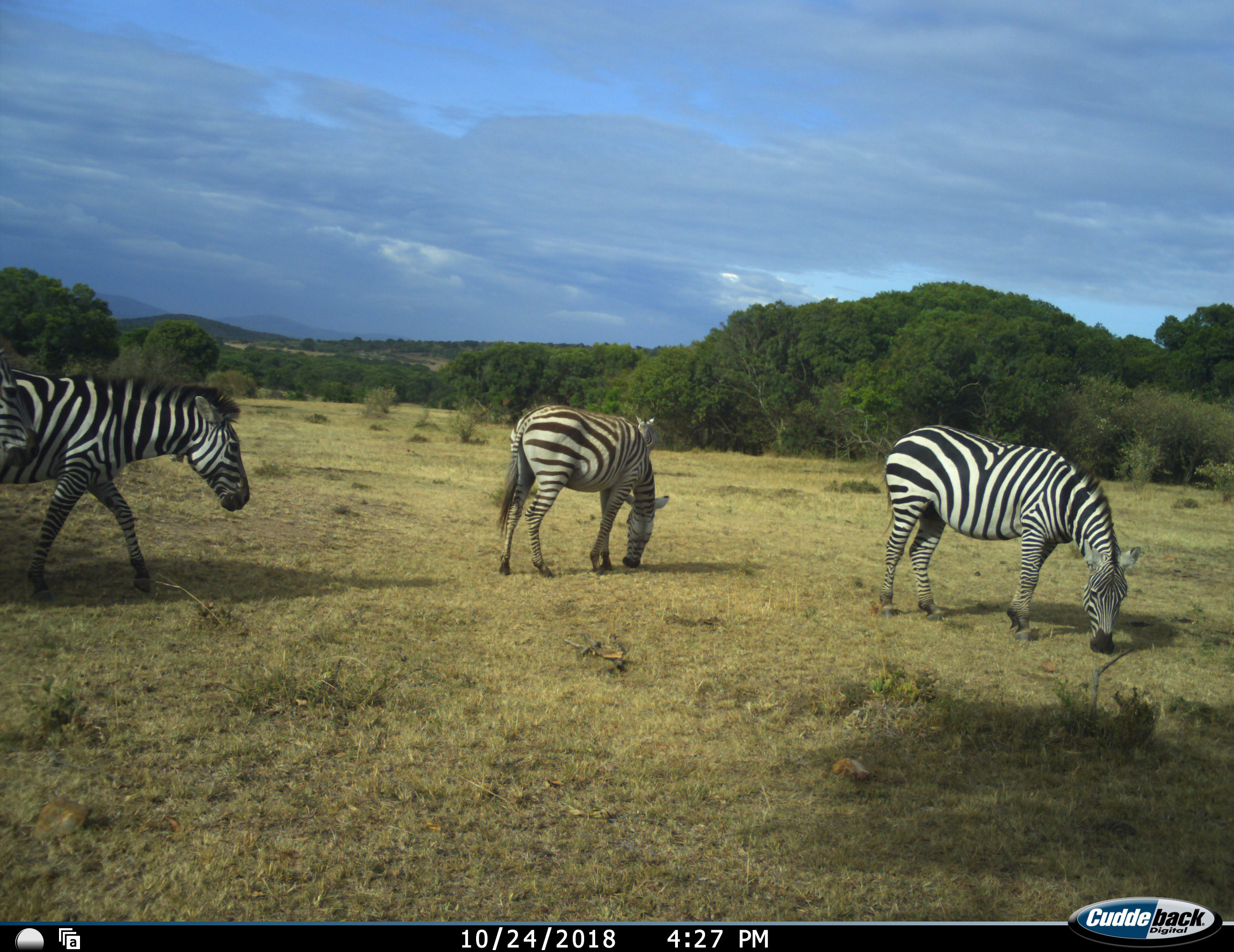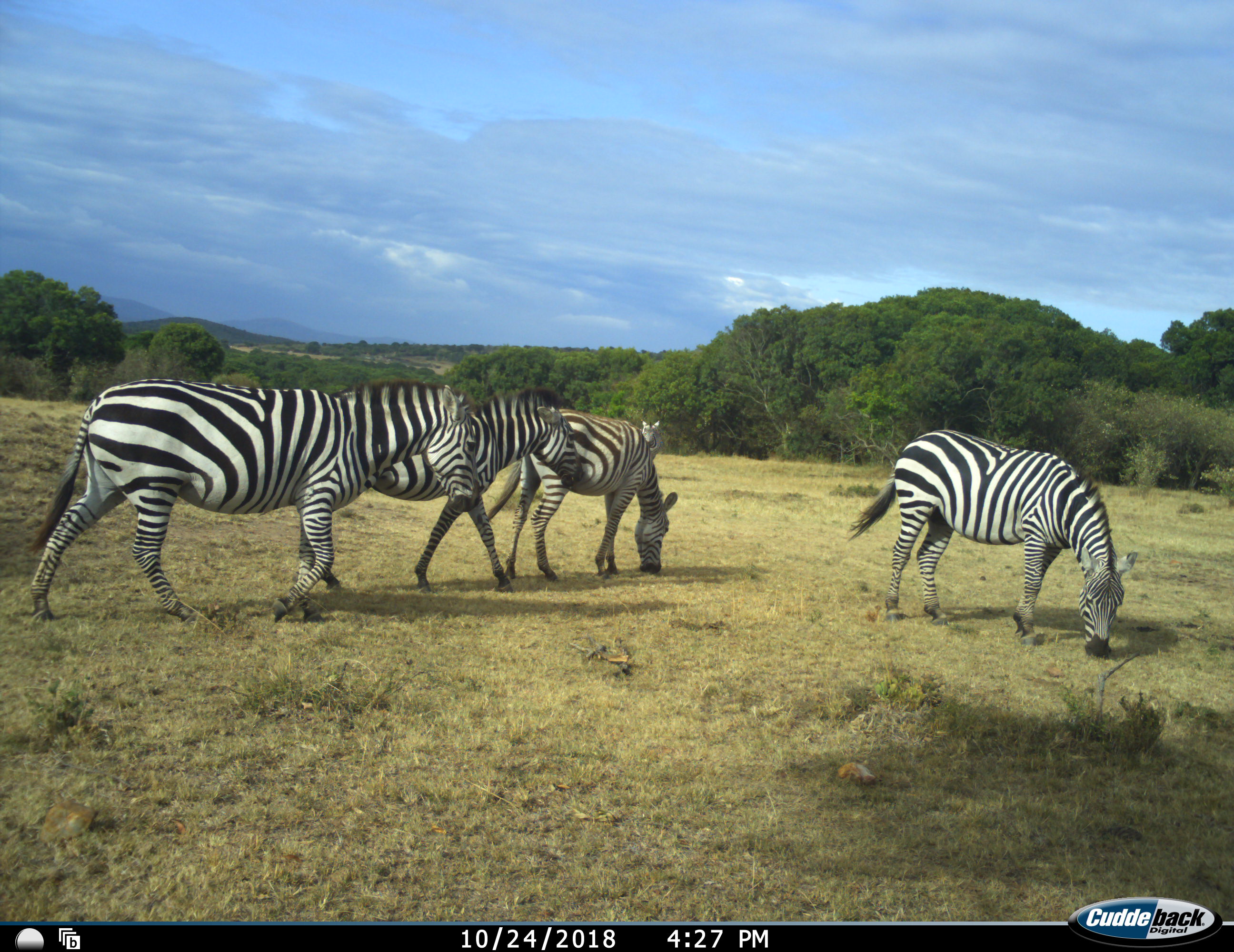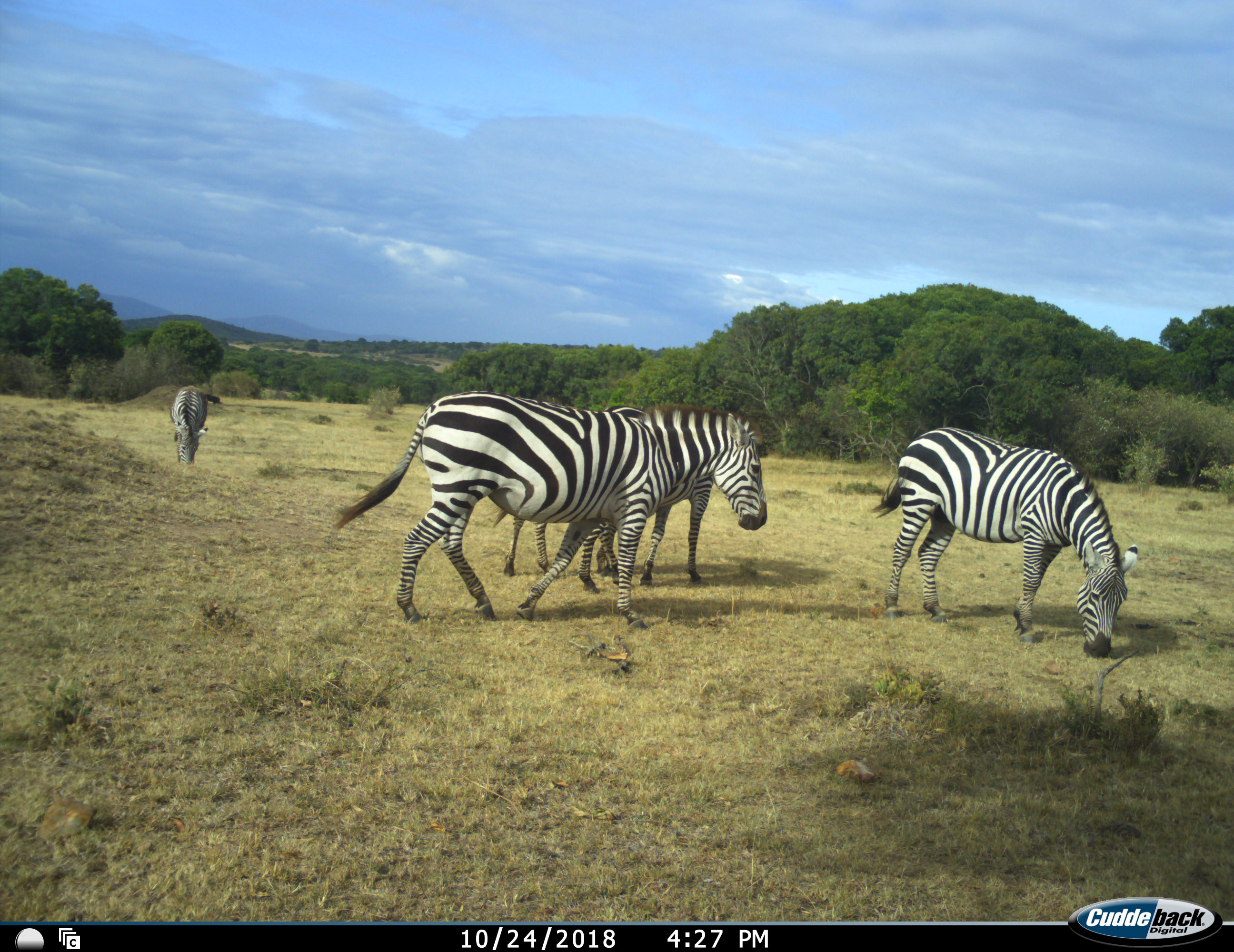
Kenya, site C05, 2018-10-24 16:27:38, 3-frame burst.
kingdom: Animalia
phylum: Chordata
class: Mammalia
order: Perissodactyla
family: Equidae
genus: Equus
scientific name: Equus quagga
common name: plains zebra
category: zebra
Zebra (plains zebra) (Equus quagga), count 4. Behavior (volunteer vote fractions): standing 40%, resting 0%, moving 60%, interacting 0%. Young present (vote fraction): 10%. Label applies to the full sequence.